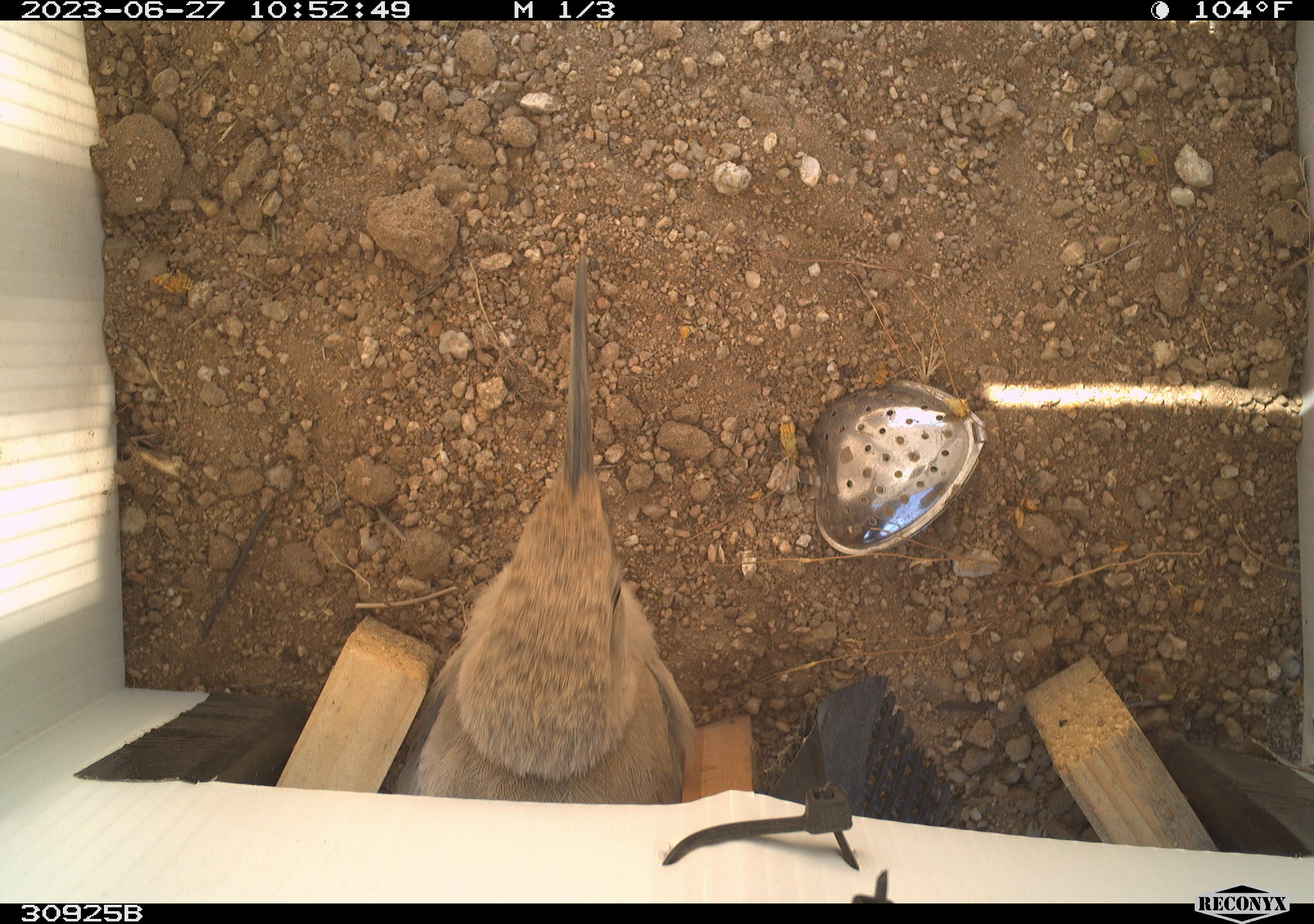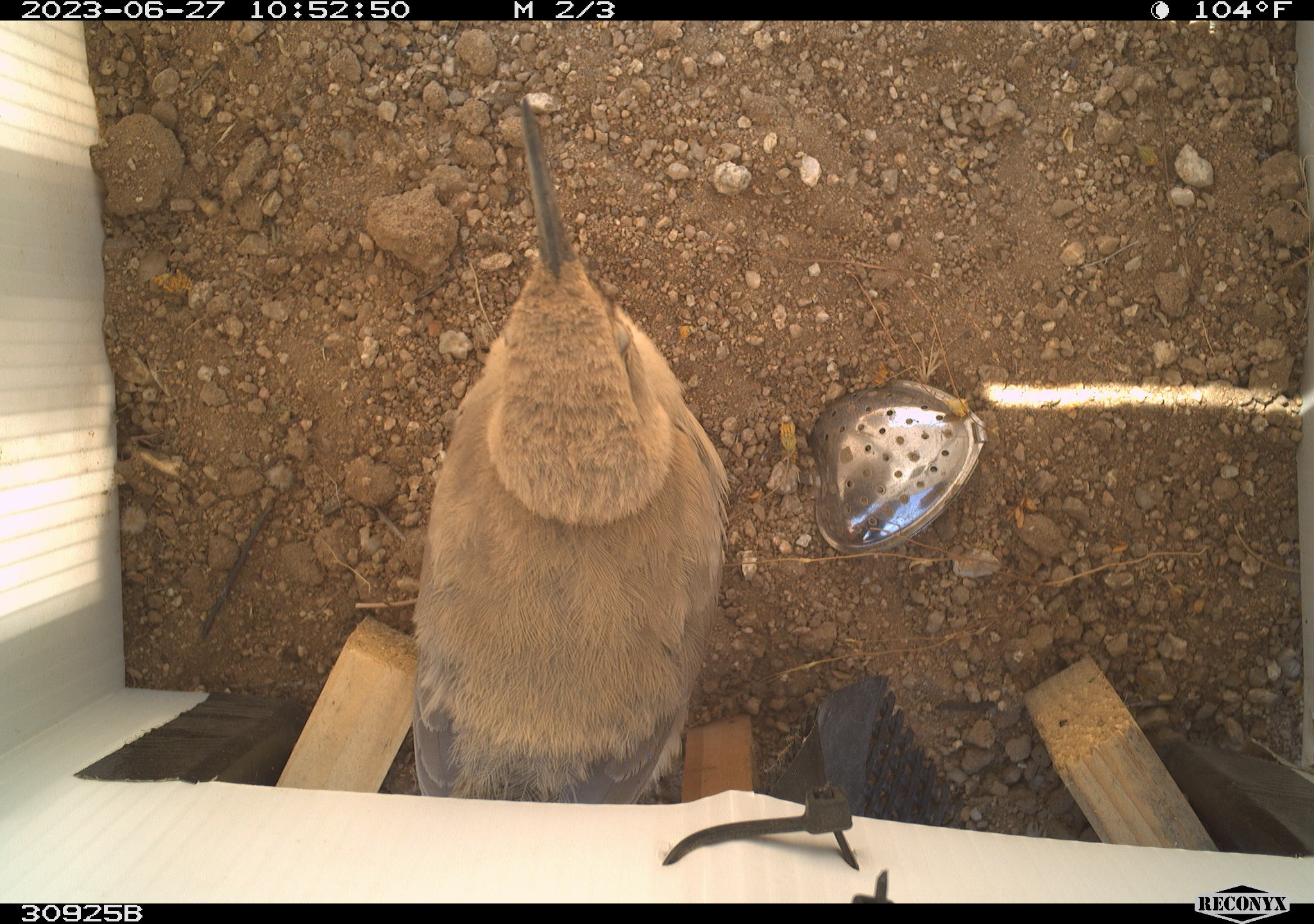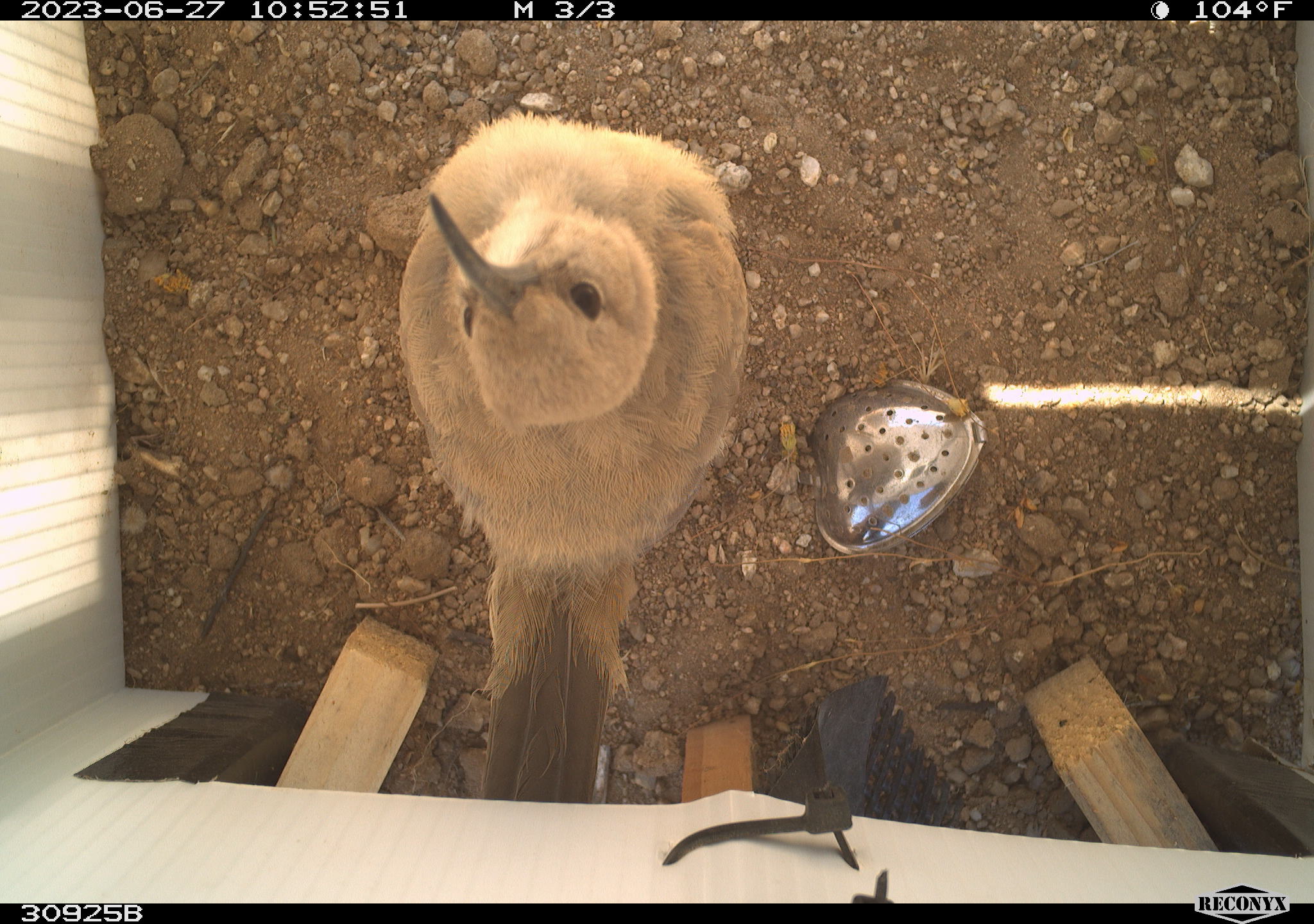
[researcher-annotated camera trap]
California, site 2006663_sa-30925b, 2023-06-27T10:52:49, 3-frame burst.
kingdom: Animalia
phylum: Chordata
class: Aves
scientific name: Aves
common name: bird